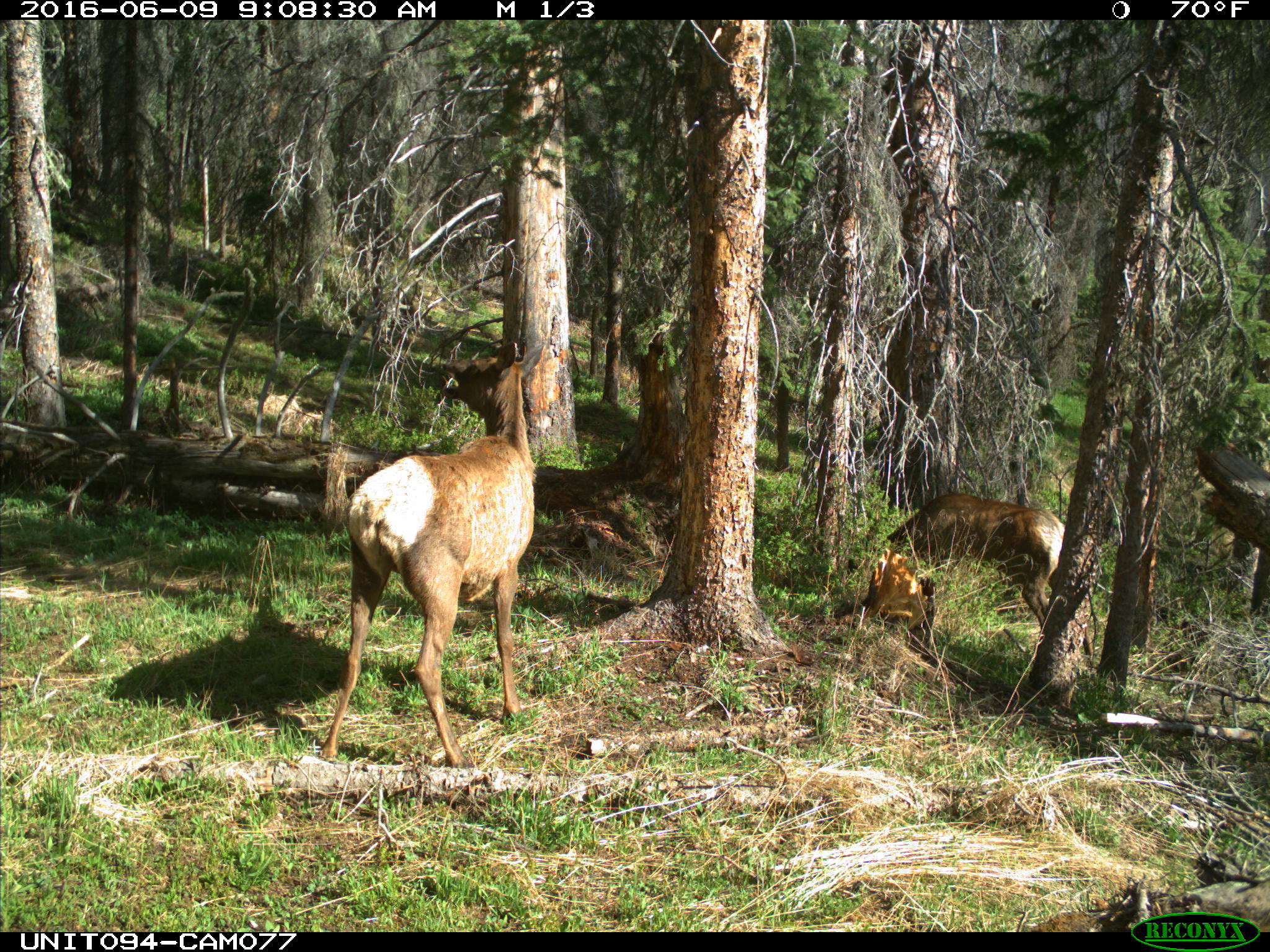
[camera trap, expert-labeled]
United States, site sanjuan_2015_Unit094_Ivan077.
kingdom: Animalia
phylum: Chordata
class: Mammalia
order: Artiodactyla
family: Cervidae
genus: Cervus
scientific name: Cervus elaphus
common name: red deer